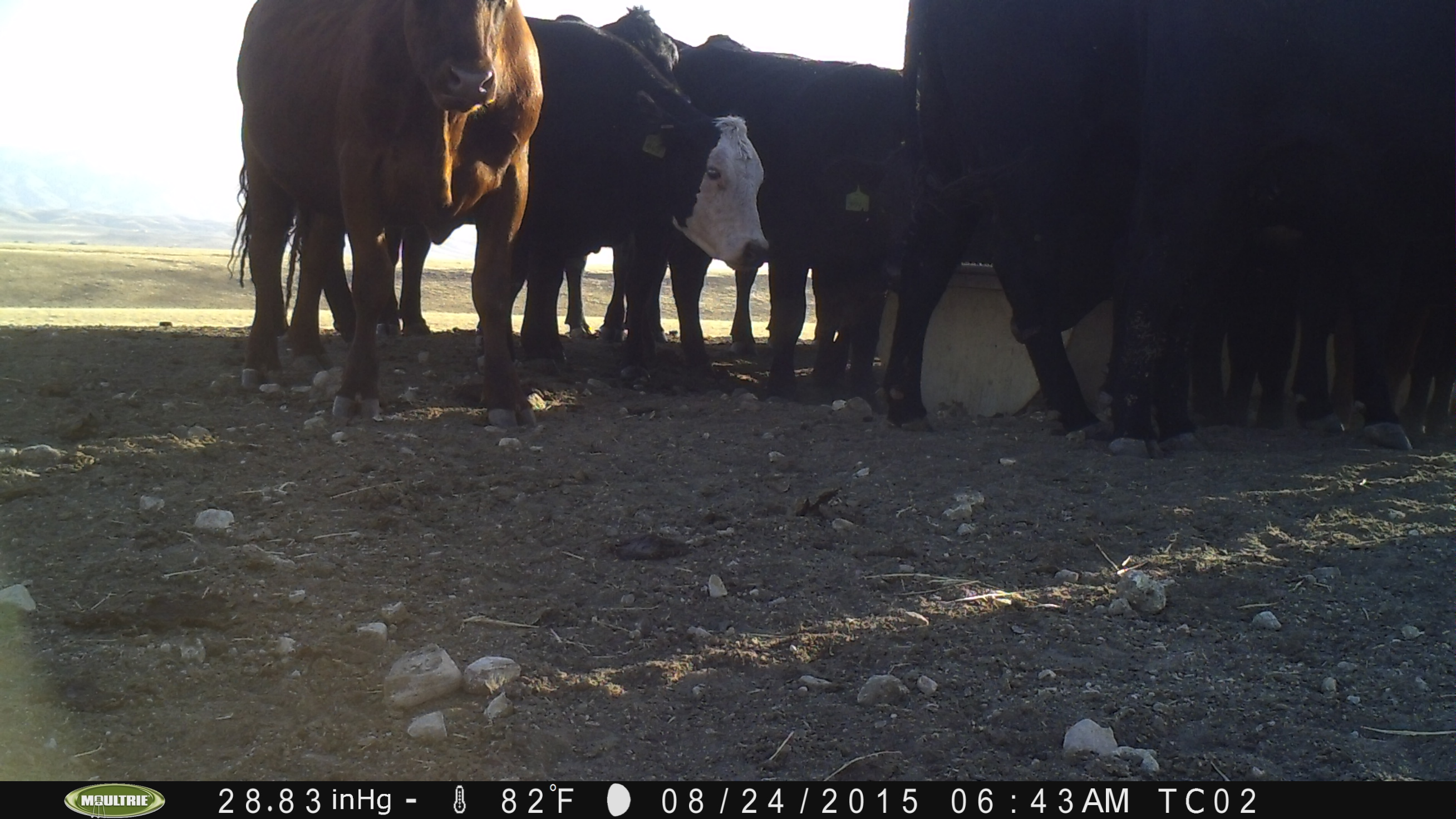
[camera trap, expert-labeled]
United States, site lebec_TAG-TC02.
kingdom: Animalia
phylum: Chordata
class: Mammalia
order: Artiodactyla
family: Bovidae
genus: Bos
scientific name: Bos taurus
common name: domestic cow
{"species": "Bos taurus (domestic cow)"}